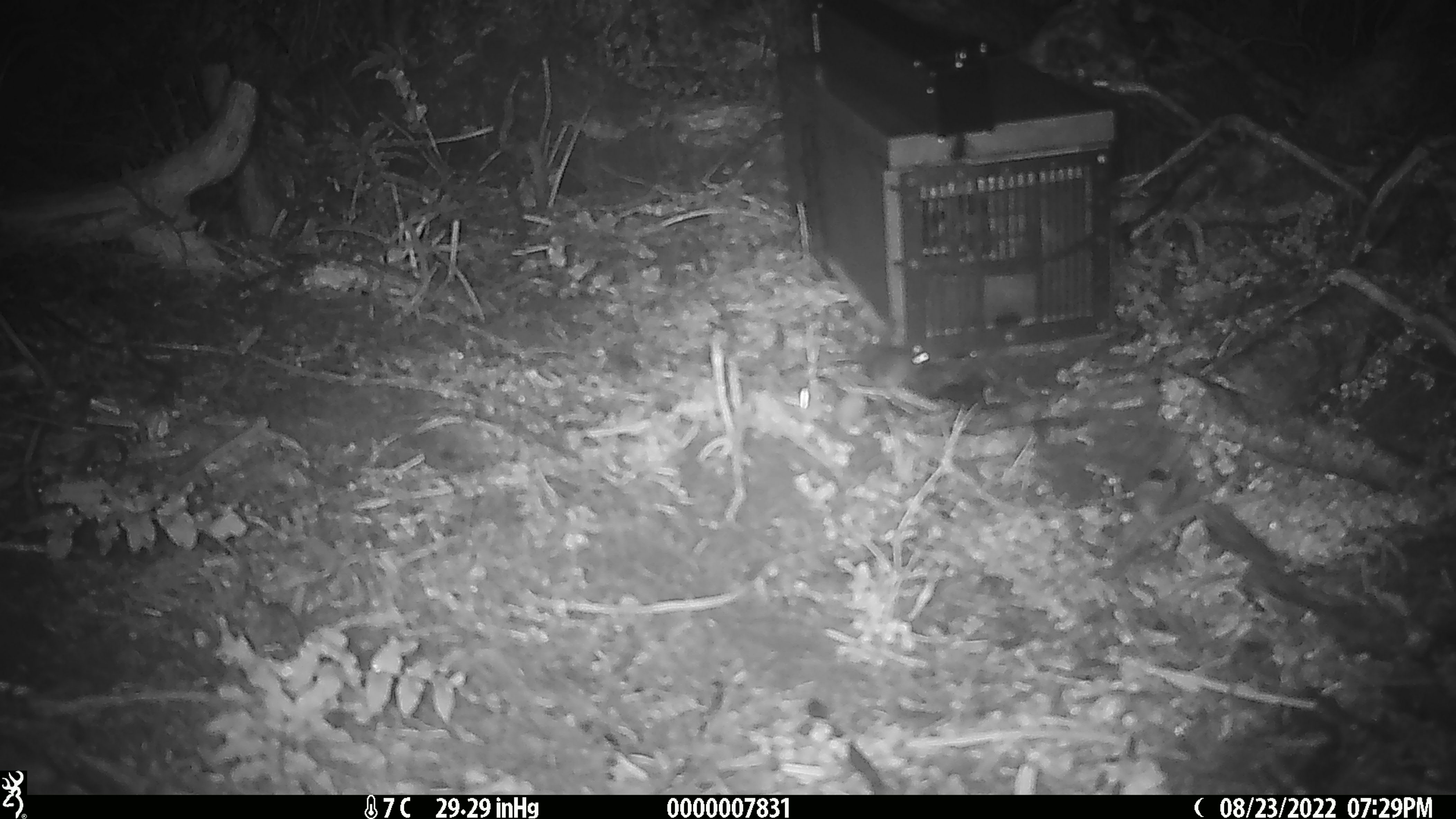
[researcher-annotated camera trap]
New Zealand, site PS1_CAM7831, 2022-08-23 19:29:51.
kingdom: Animalia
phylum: Chordata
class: Mammalia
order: Rodentia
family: Muridae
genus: Mus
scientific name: Mus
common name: mouse